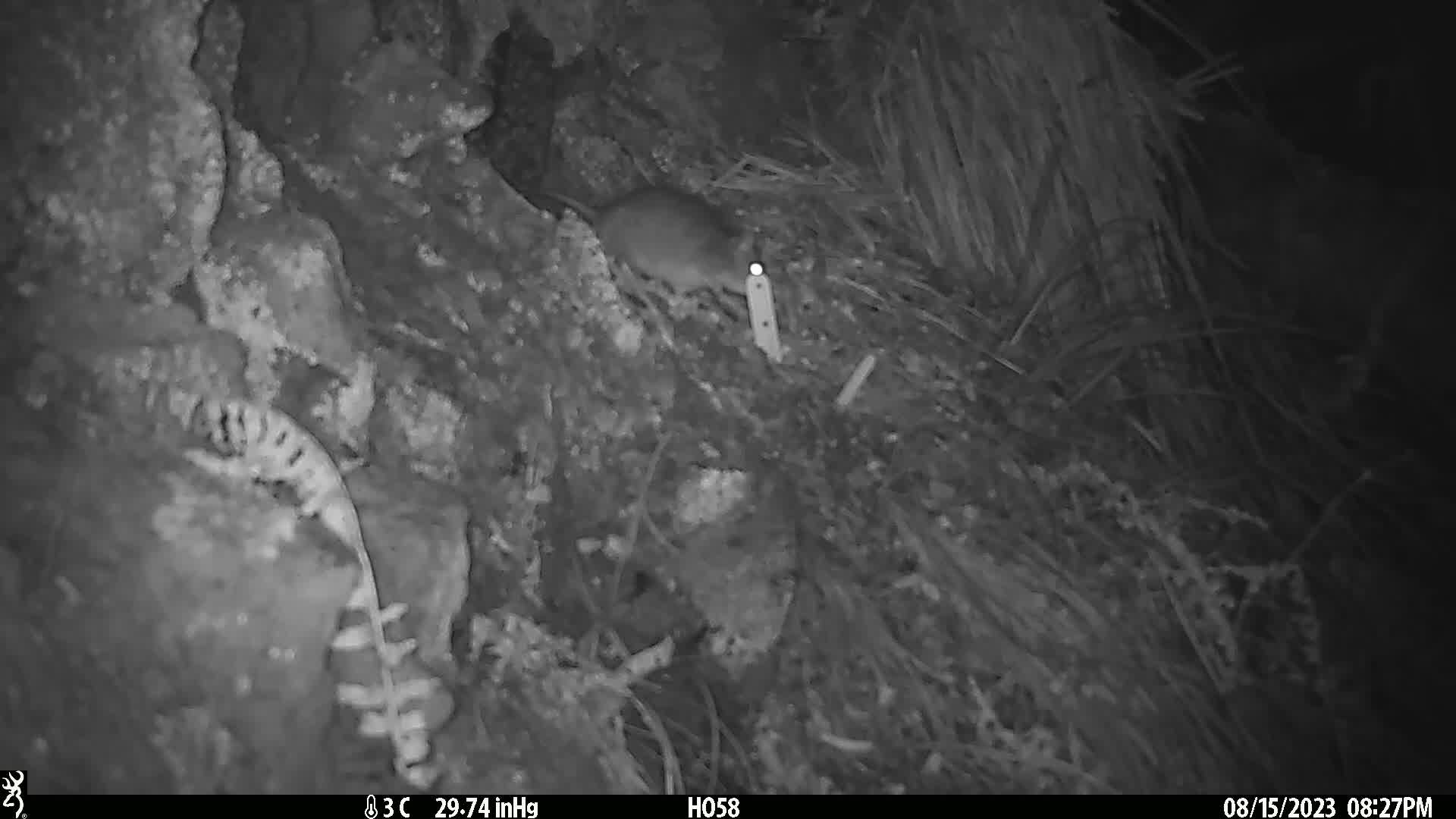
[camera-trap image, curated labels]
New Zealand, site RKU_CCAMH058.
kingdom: Animalia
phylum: Chordata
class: Mammalia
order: Rodentia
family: Muridae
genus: Rattus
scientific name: Rattus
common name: rat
Rat (Rattus).